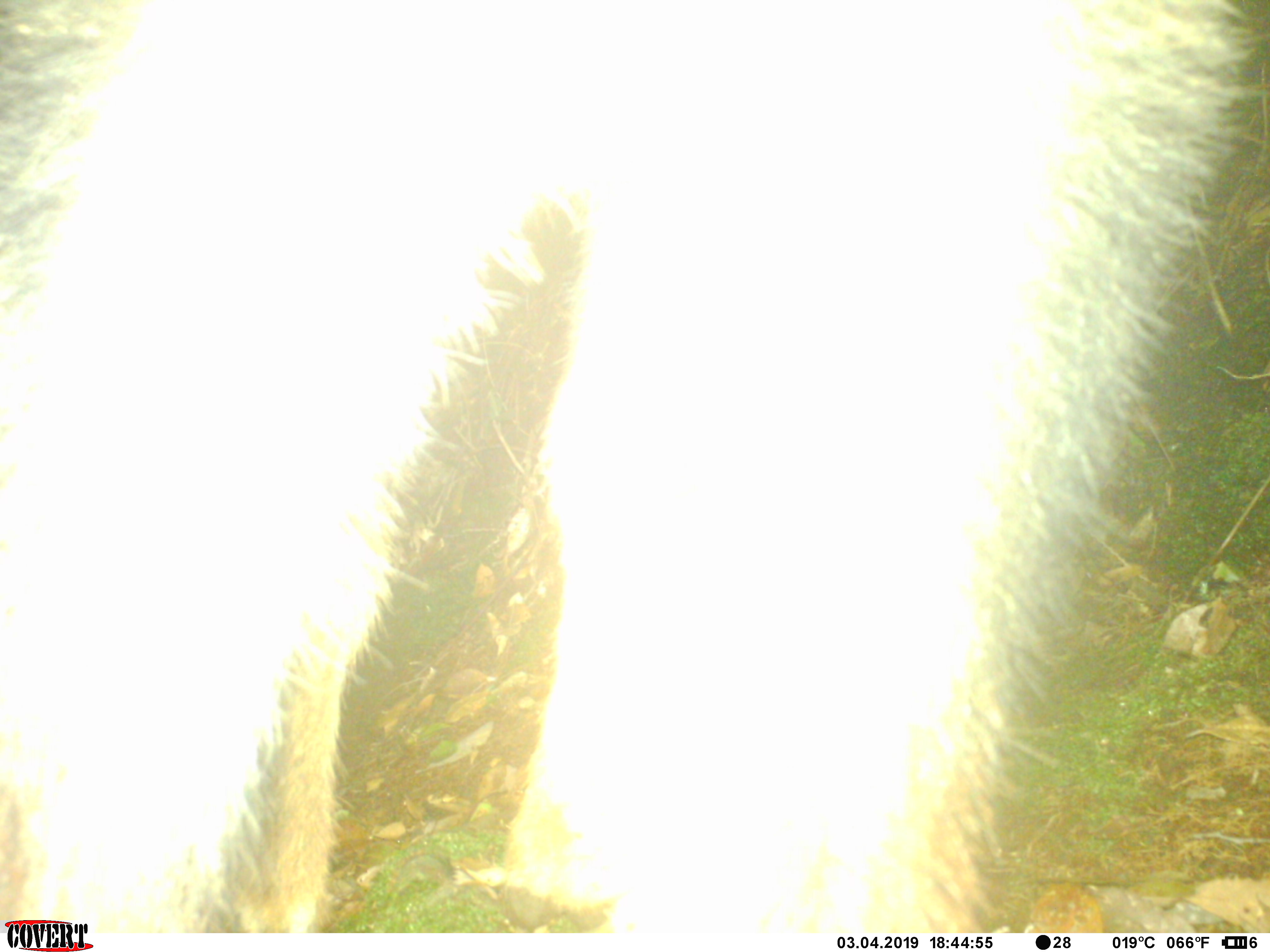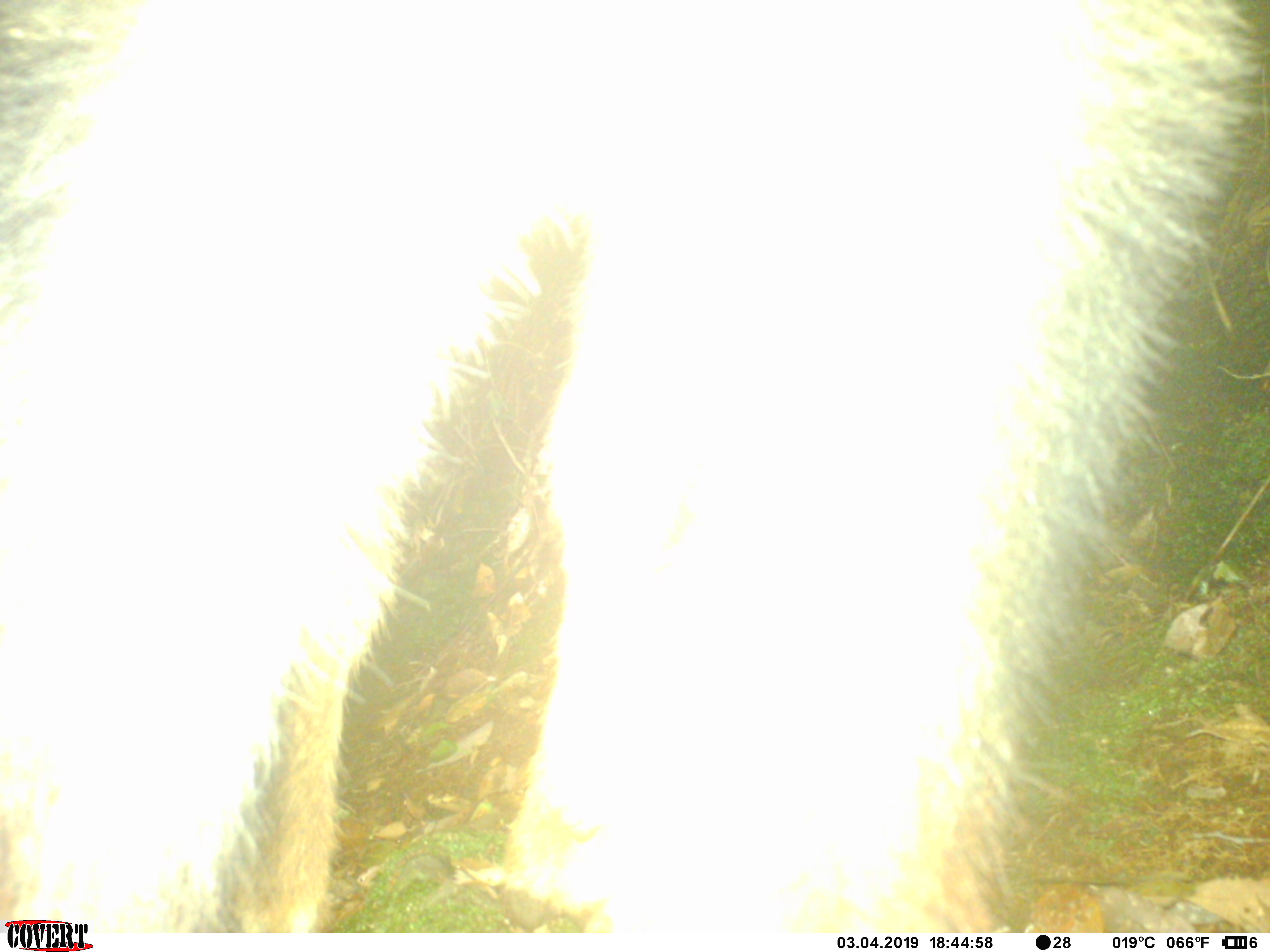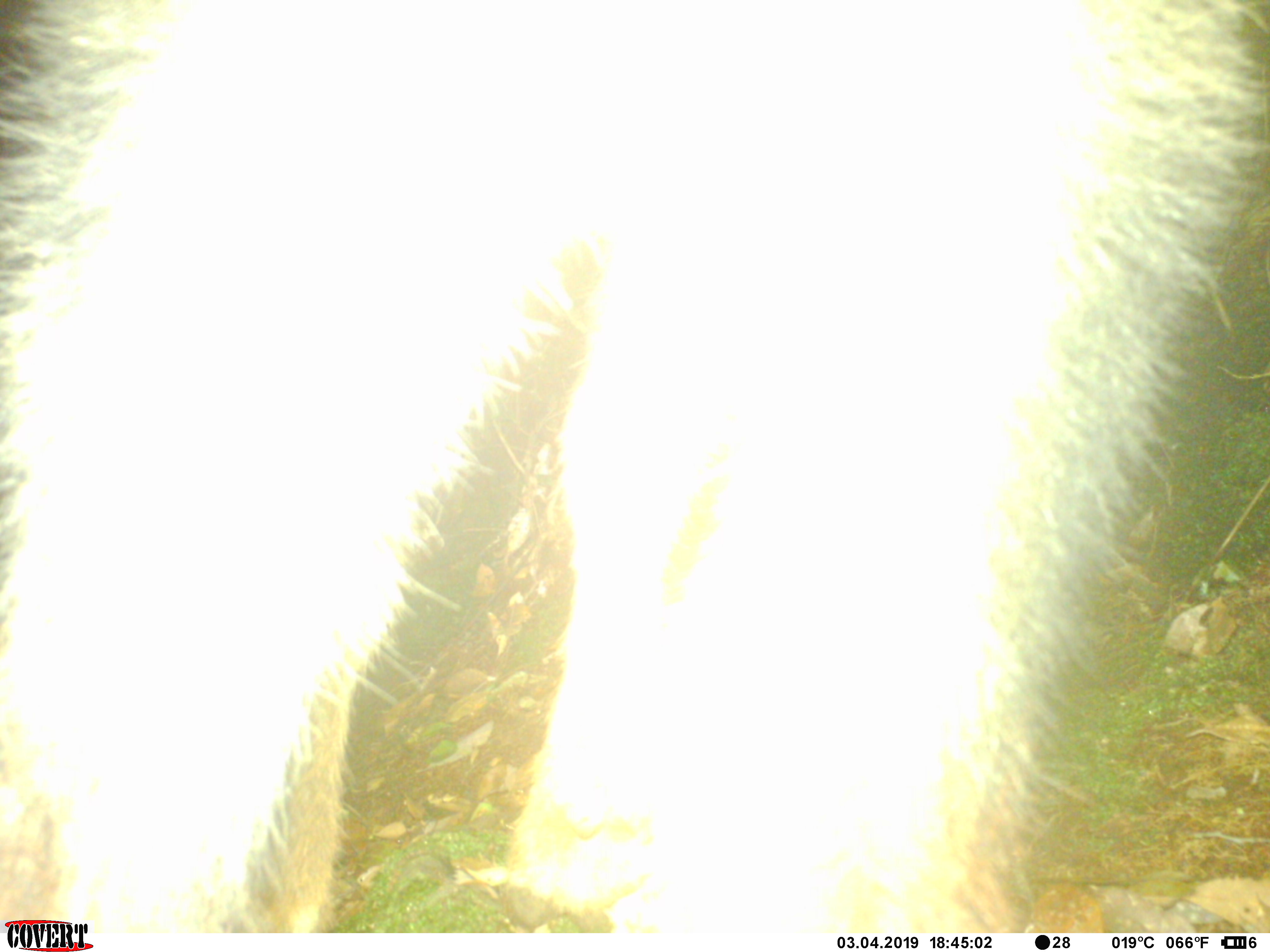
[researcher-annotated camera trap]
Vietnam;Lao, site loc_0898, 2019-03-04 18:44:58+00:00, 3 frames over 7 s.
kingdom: Animalia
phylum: Chordata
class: Mammalia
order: Artiodactyla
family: Bovidae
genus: Capricornis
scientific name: Capricornis sumatraensis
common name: chinese serow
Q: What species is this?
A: Chinese serow (Capricornis sumatraensis).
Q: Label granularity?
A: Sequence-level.